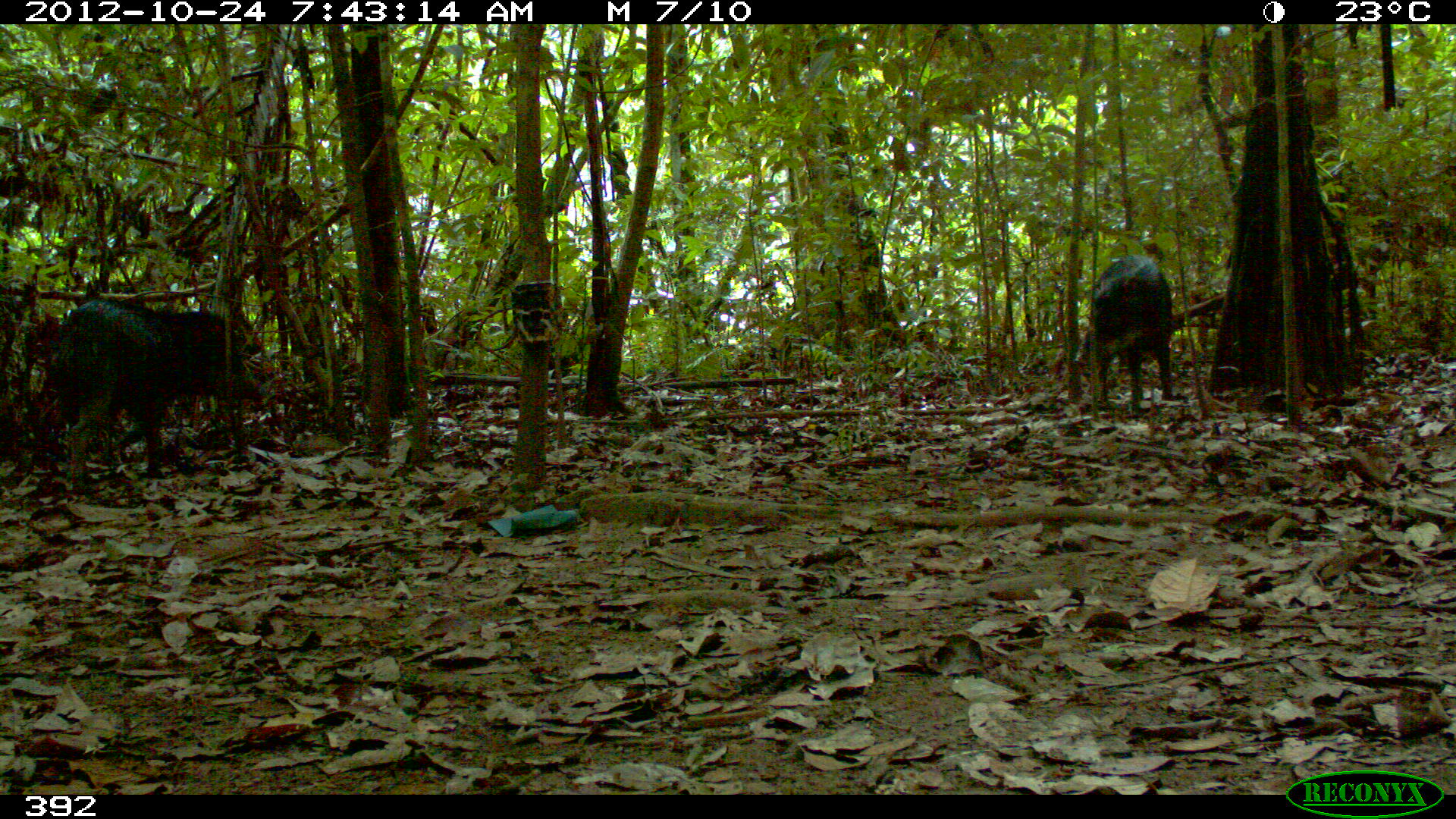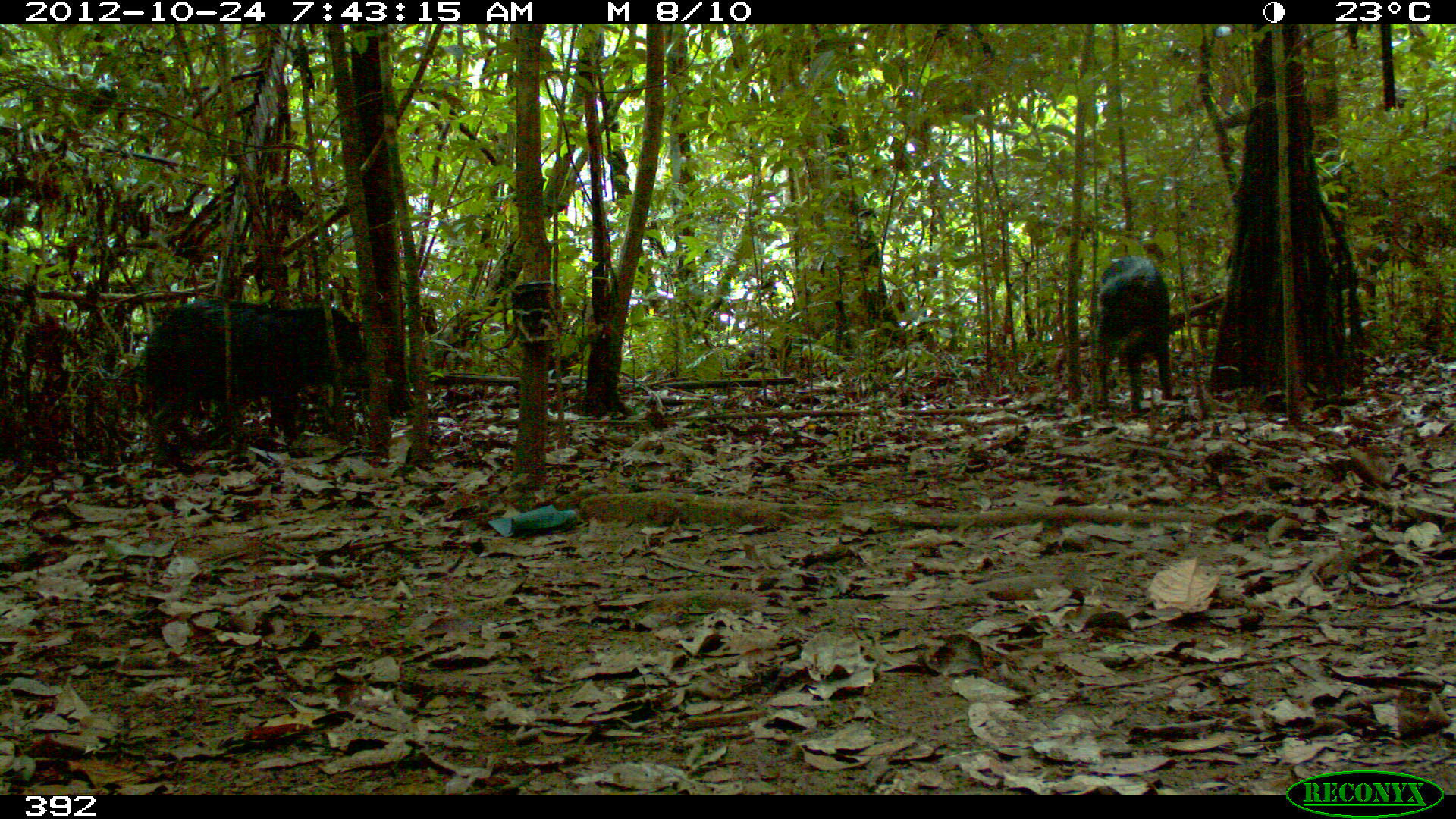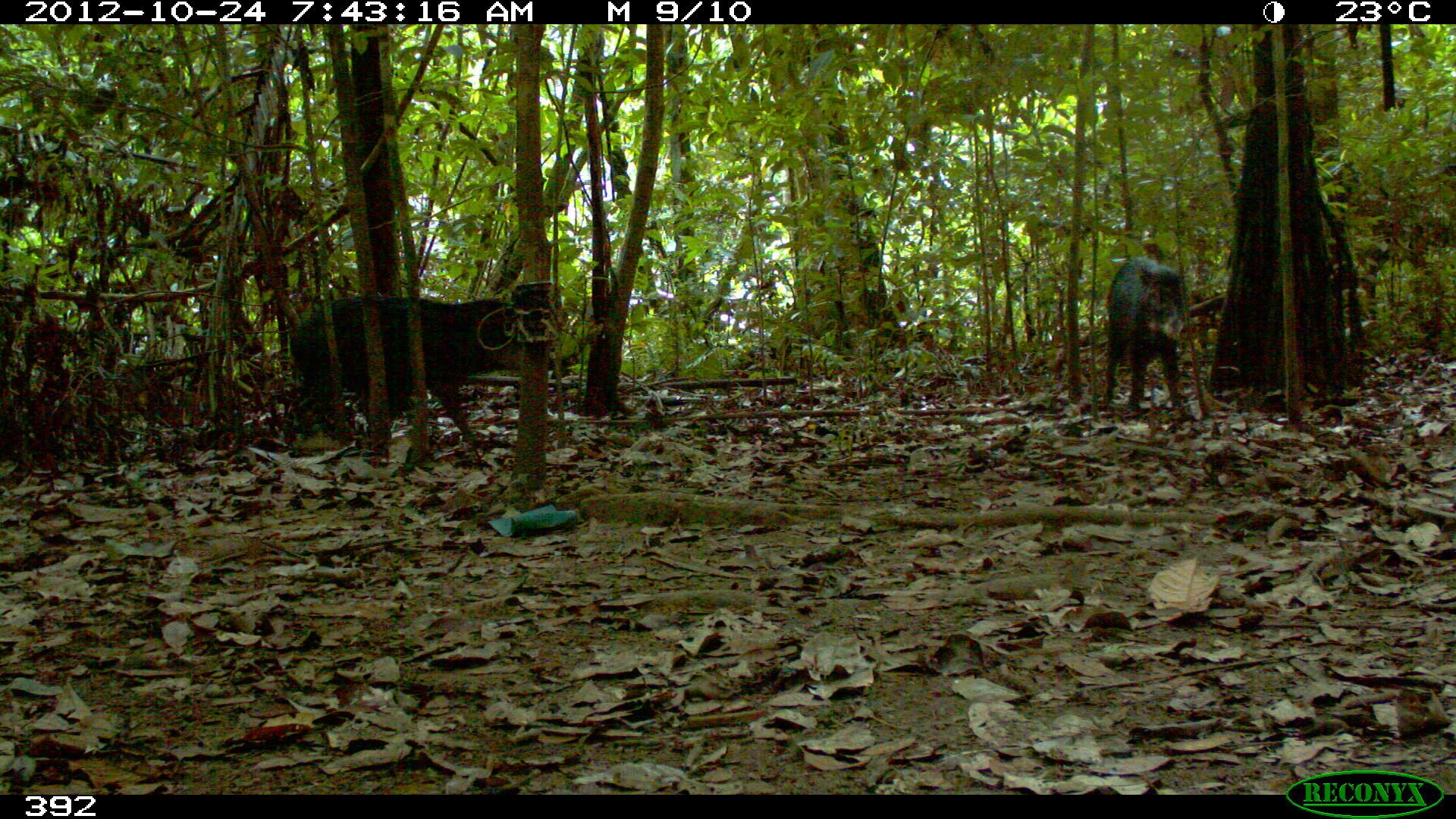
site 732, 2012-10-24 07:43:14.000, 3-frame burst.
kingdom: Animalia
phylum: Chordata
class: Mammalia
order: Artiodactyla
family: Tayassuidae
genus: Tayassu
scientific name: Tayassu pecari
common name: white-lipped peccary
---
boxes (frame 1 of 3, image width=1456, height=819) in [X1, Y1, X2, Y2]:
tayassu pecari: [46, 296, 271, 494]; [1076, 253, 1181, 415]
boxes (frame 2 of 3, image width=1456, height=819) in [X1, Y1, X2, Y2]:
tayassu pecari: [145, 297, 364, 474]; [1089, 257, 1177, 412]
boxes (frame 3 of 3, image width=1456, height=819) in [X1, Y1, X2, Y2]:
tayassu pecari: [284, 289, 569, 449]; [1097, 258, 1194, 408]